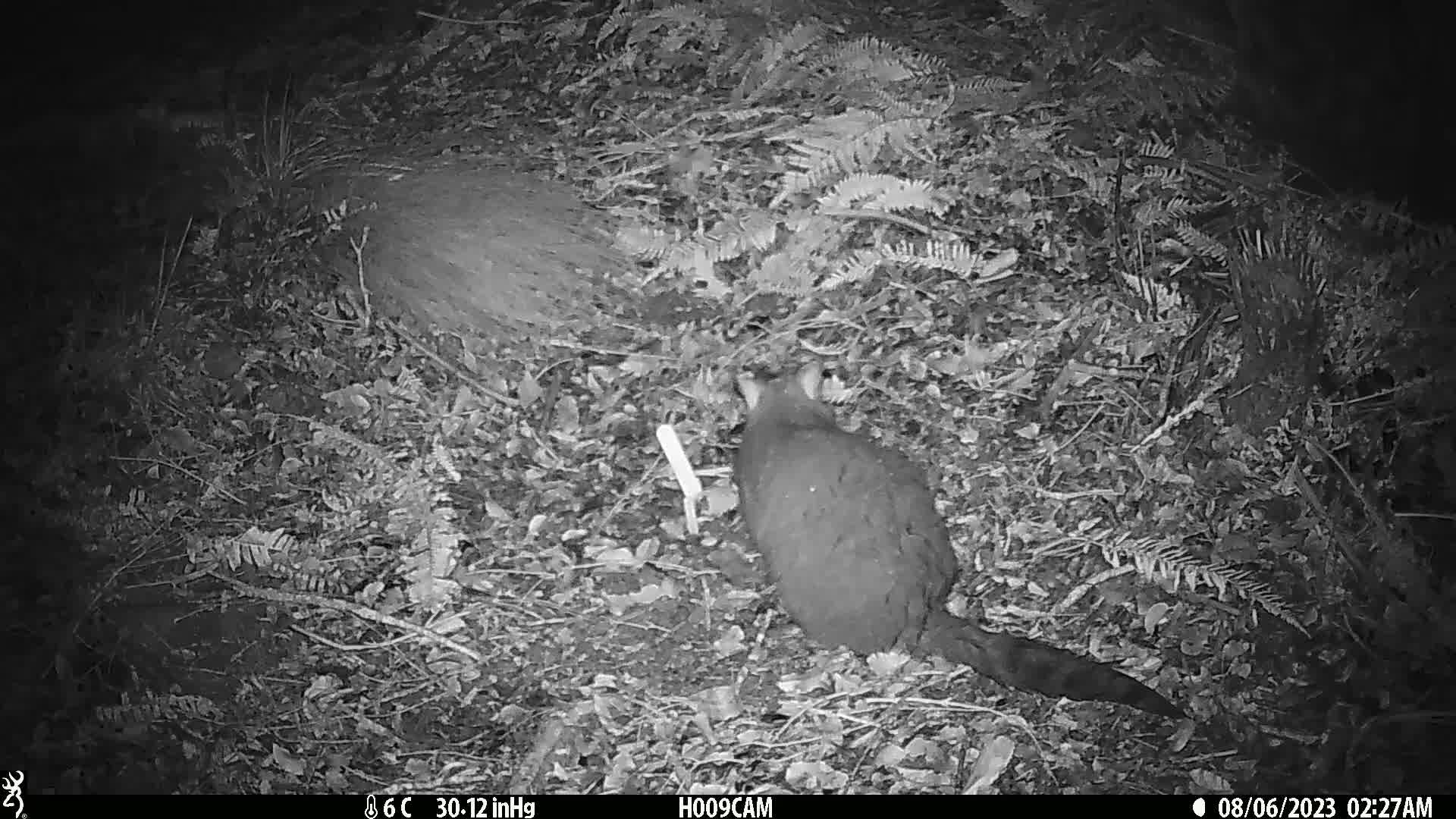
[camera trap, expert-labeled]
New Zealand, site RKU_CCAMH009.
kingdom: Animalia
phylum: Chordata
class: Mammalia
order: Diprotodontia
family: Phalangeridae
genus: Trichosurus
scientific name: Trichosurus vulpecula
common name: common brushtail possum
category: possum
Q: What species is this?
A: Possum (common brushtail possum) (Trichosurus vulpecula).